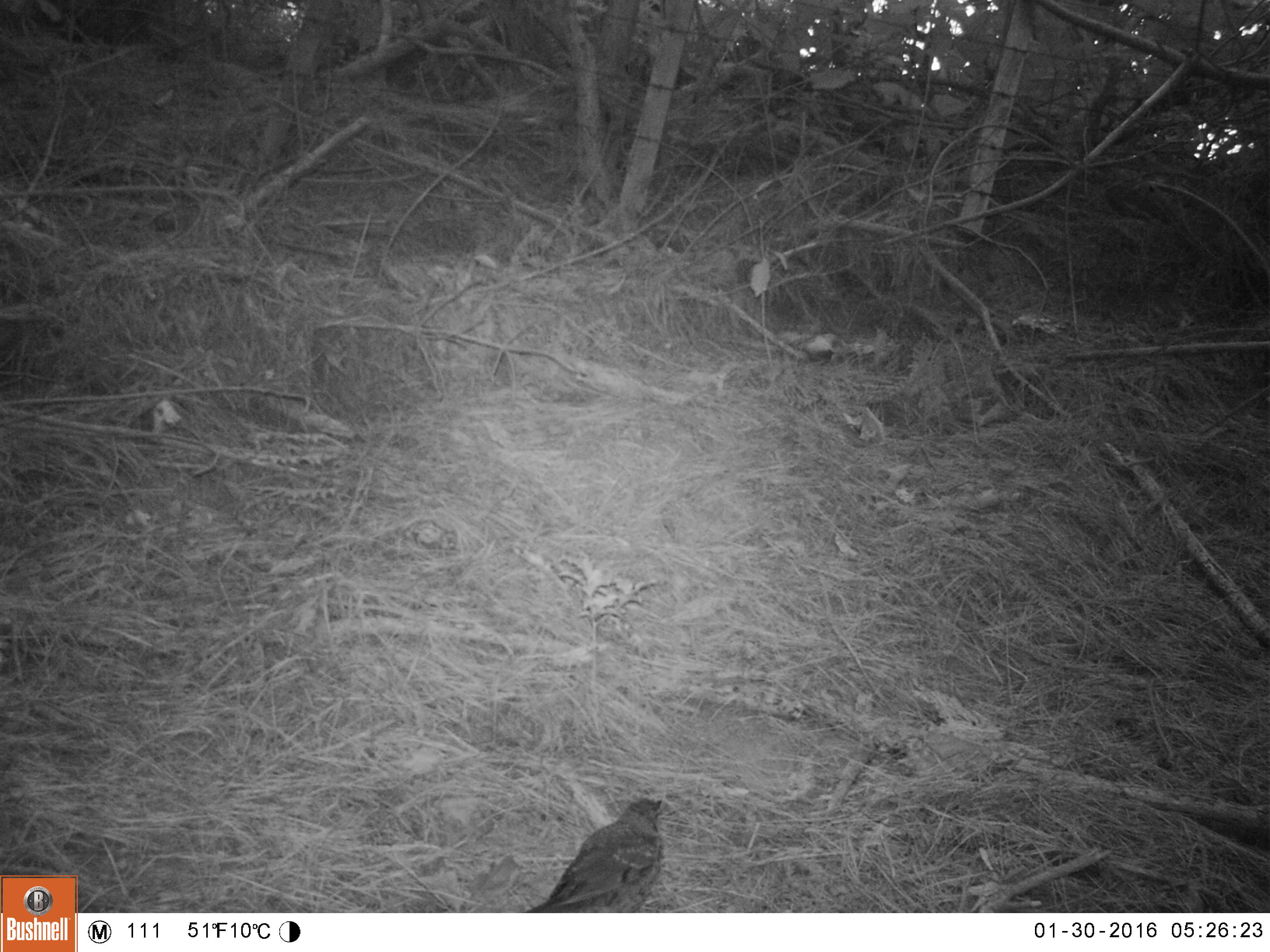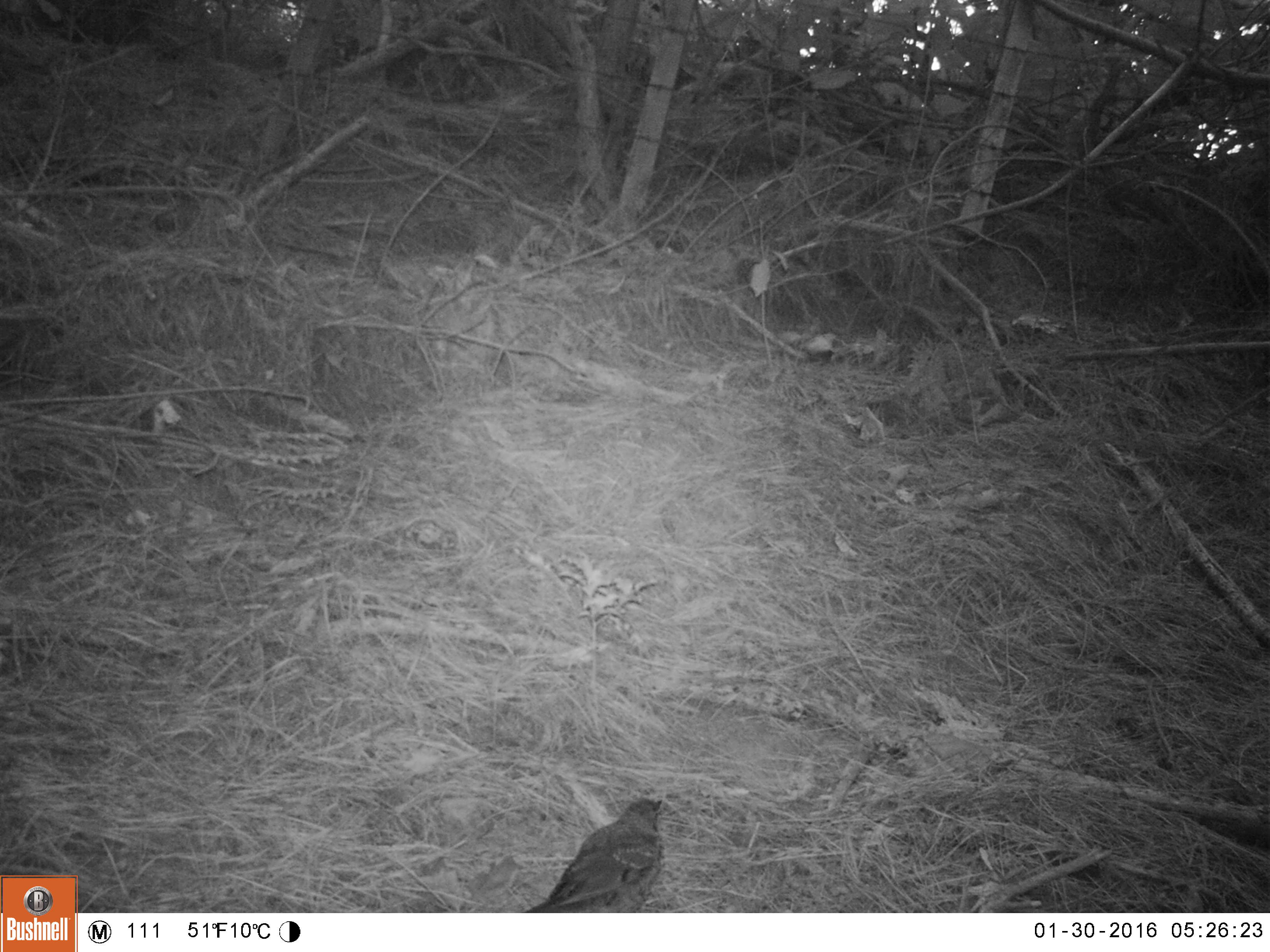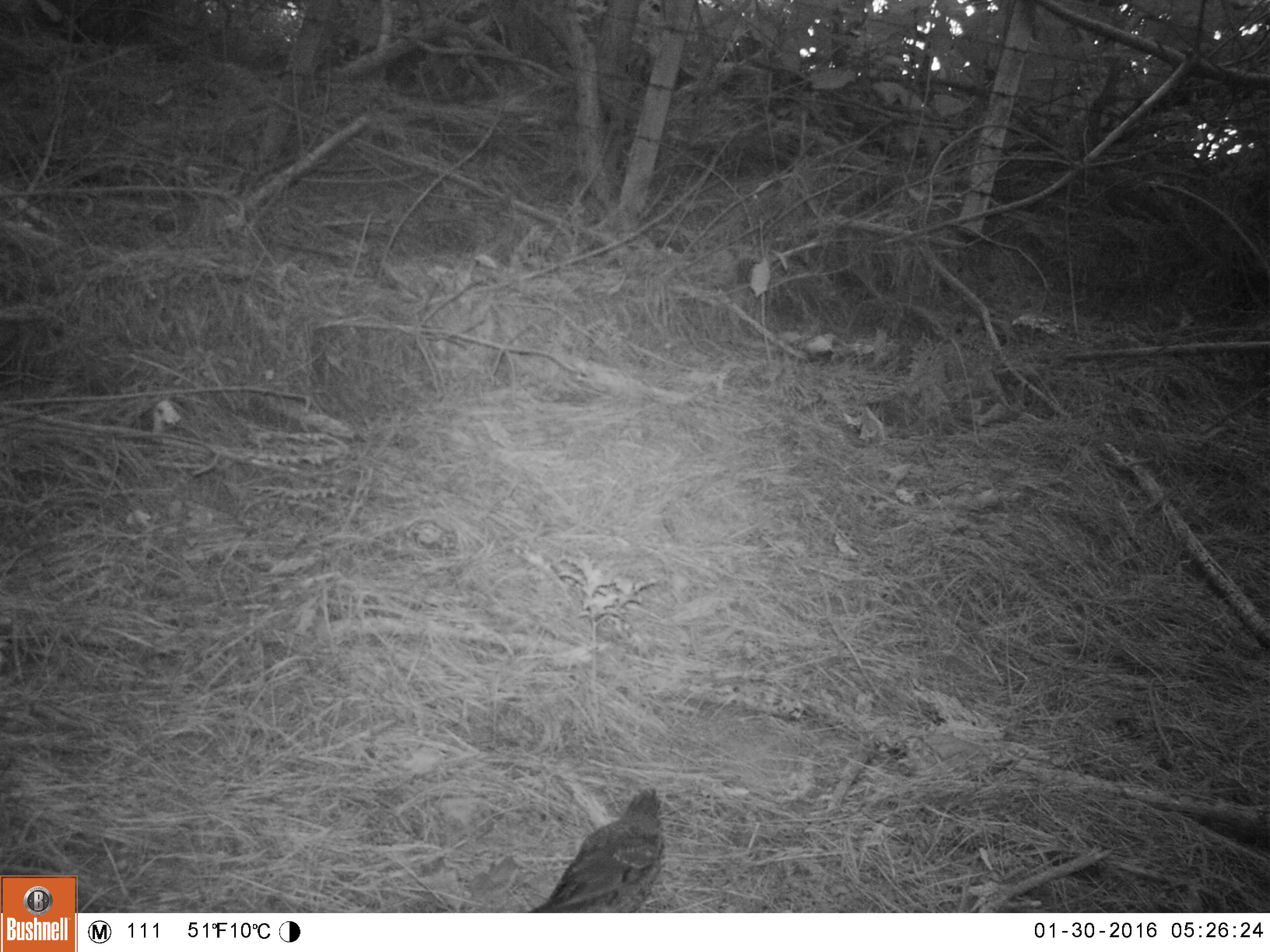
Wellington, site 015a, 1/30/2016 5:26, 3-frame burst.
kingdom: Animalia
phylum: Chordata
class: Aves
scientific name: Aves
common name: bird